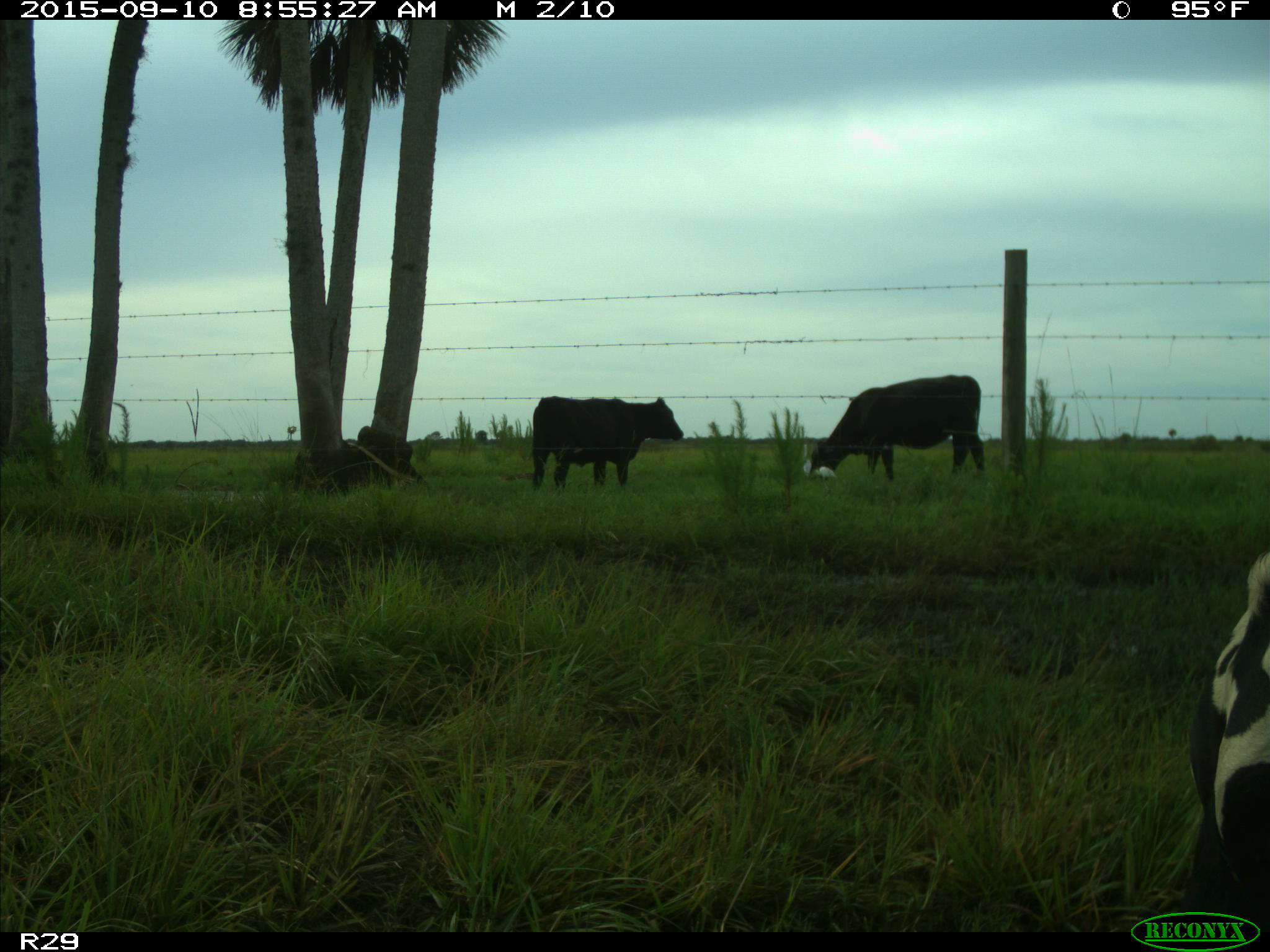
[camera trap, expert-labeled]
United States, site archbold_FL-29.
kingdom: Animalia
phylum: Chordata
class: Mammalia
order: Artiodactyla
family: Bovidae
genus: Bos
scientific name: Bos taurus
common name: domestic cow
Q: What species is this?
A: Bos taurus (domestic cow).